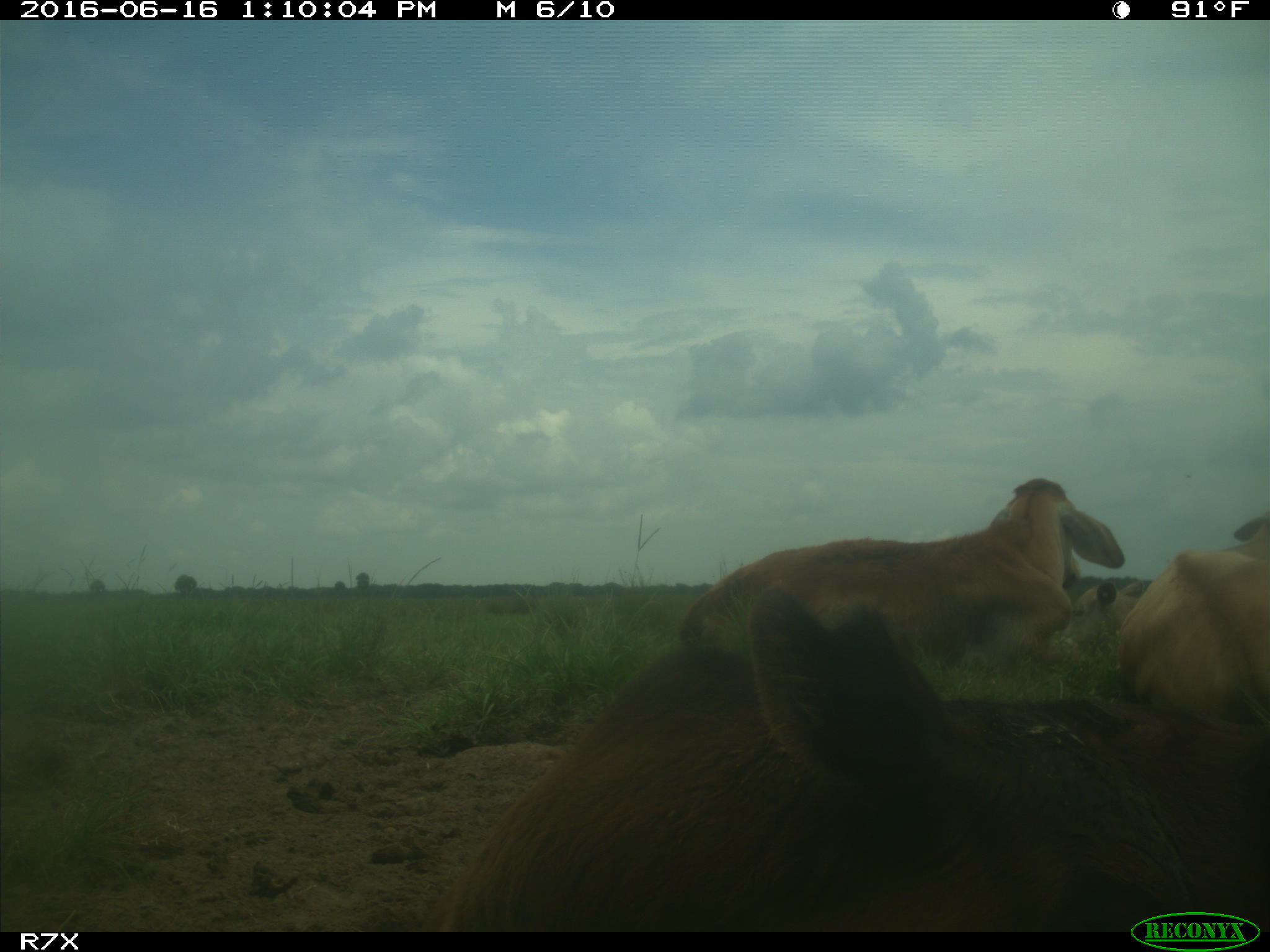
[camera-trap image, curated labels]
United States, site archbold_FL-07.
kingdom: Animalia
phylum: Chordata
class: Mammalia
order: Artiodactyla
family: Bovidae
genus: Bos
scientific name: Bos taurus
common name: domestic cow